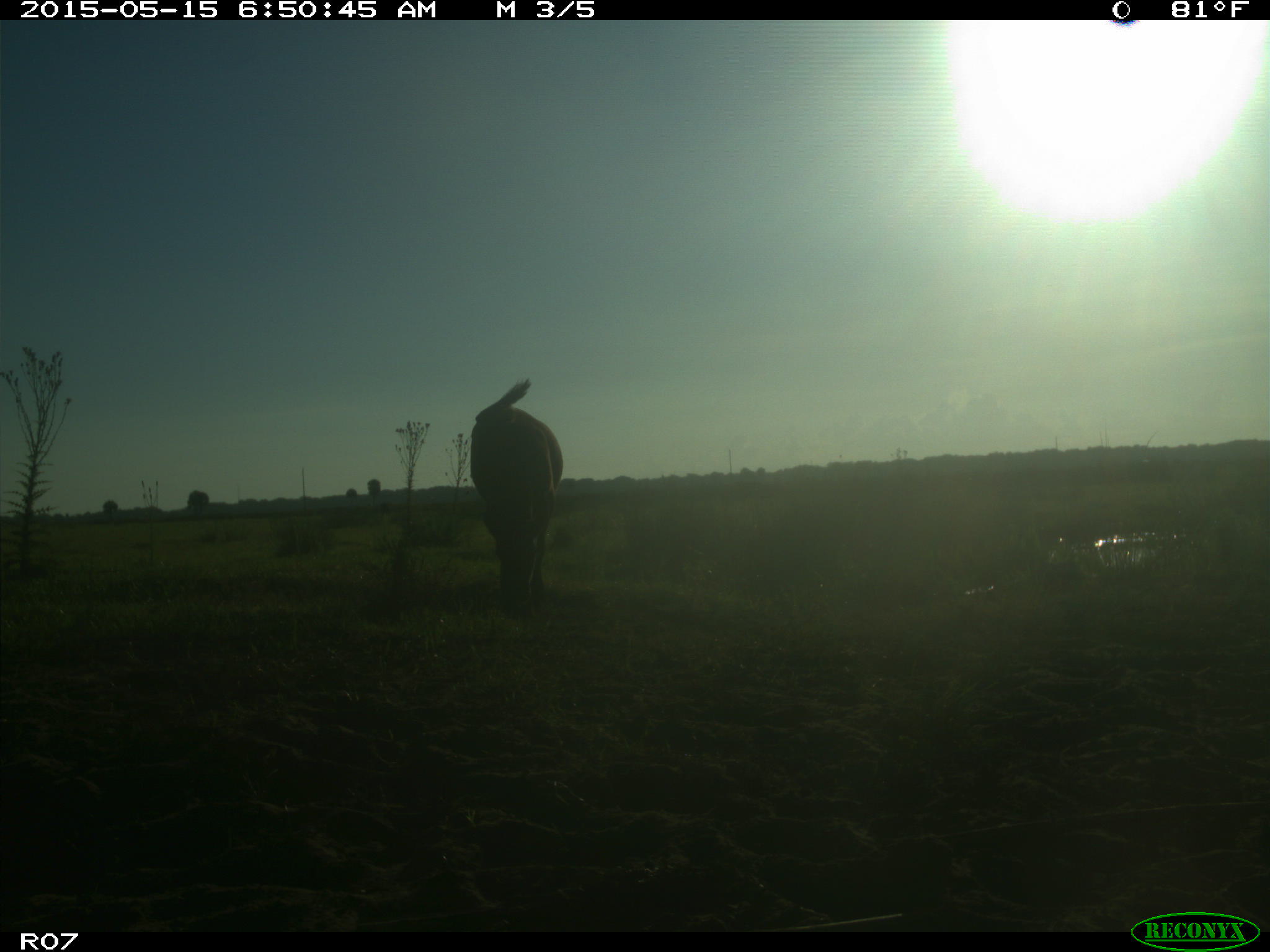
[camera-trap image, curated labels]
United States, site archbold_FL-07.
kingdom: Animalia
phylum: Chordata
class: Mammalia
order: Artiodactyla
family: Bovidae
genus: Bos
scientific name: Bos taurus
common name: domestic cow